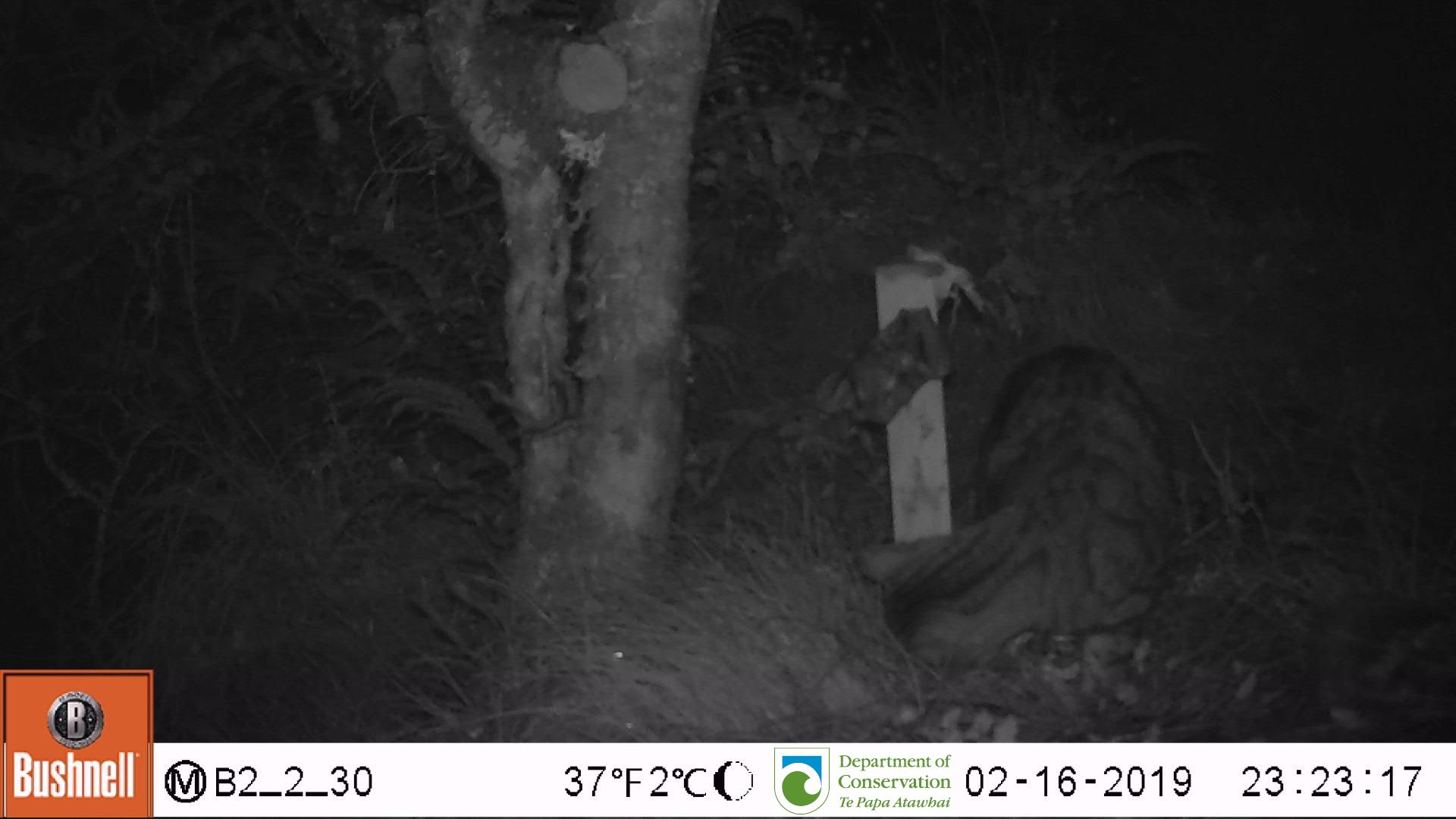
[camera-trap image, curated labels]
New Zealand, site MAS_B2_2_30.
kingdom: Animalia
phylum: Chordata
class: Mammalia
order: Carnivora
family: Felidae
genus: Felis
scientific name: Felis catus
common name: domestic cat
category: cat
Cat (domestic cat) (Felis catus).